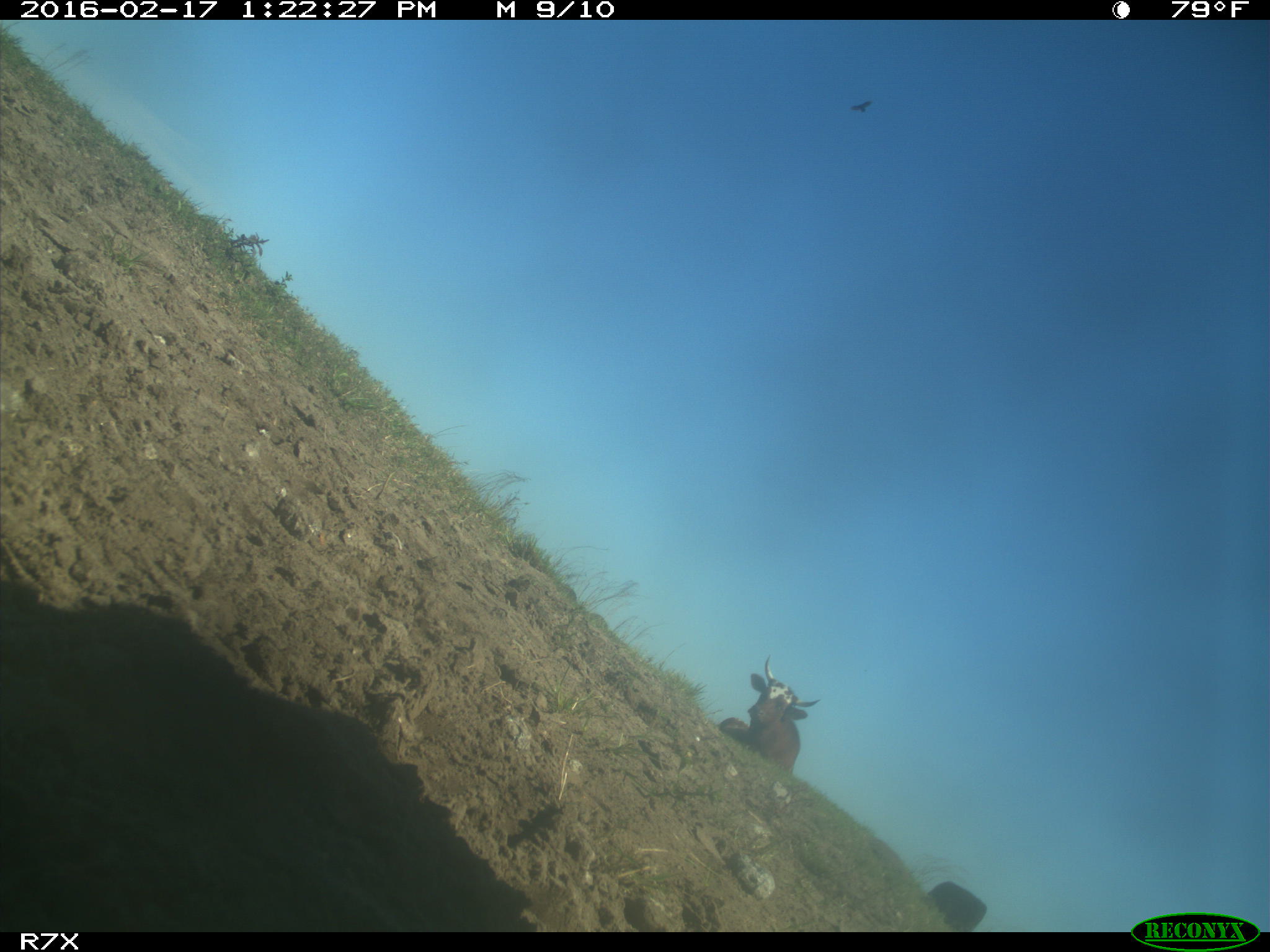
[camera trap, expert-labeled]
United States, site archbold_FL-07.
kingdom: Animalia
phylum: Chordata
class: Mammalia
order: Artiodactyla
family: Bovidae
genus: Bos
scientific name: Bos taurus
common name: domestic cow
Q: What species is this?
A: Bos taurus (domestic cow).